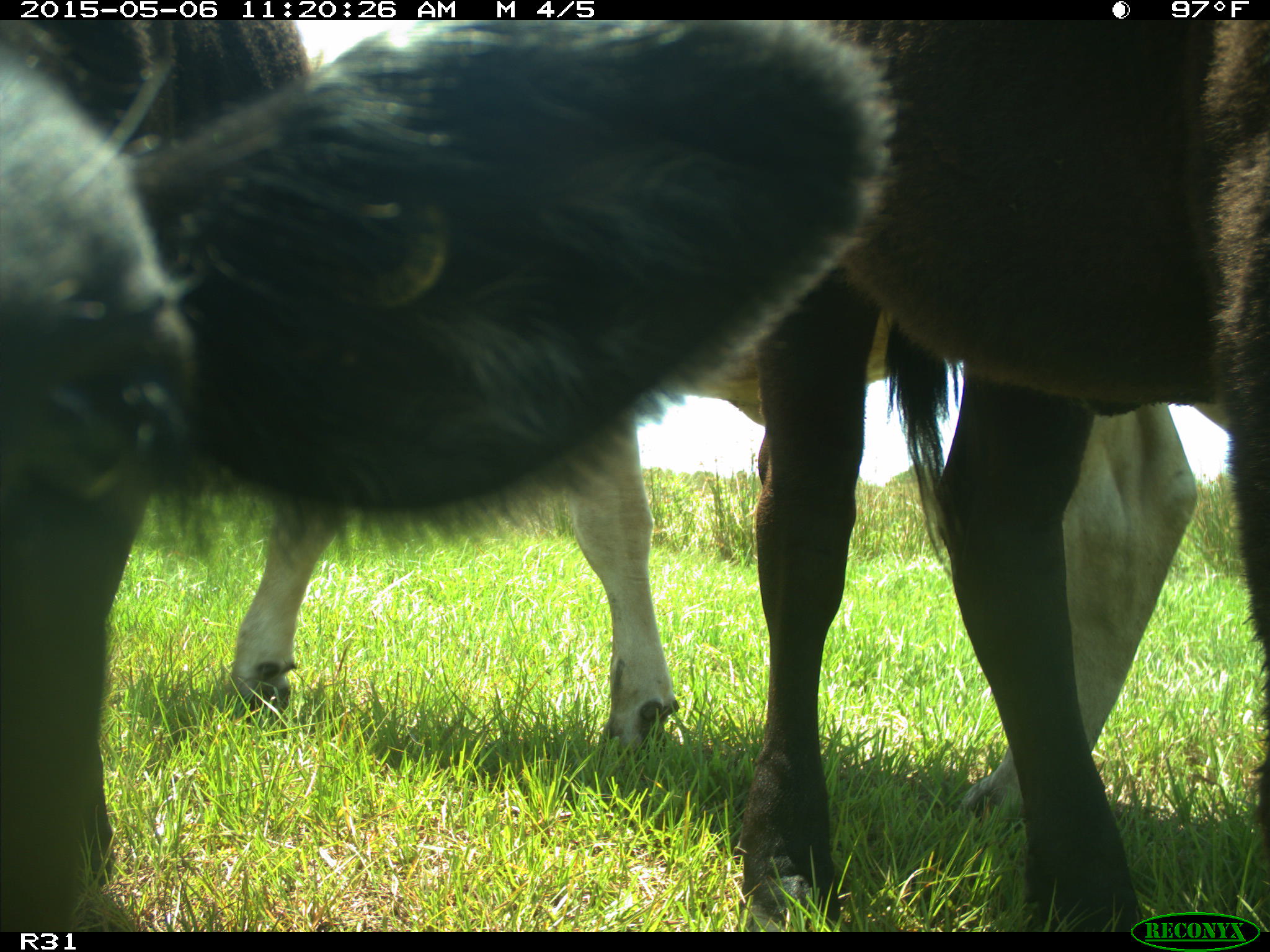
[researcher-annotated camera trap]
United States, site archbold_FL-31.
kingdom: Animalia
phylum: Chordata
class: Mammalia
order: Artiodactyla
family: Bovidae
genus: Bos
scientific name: Bos taurus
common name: domestic cow